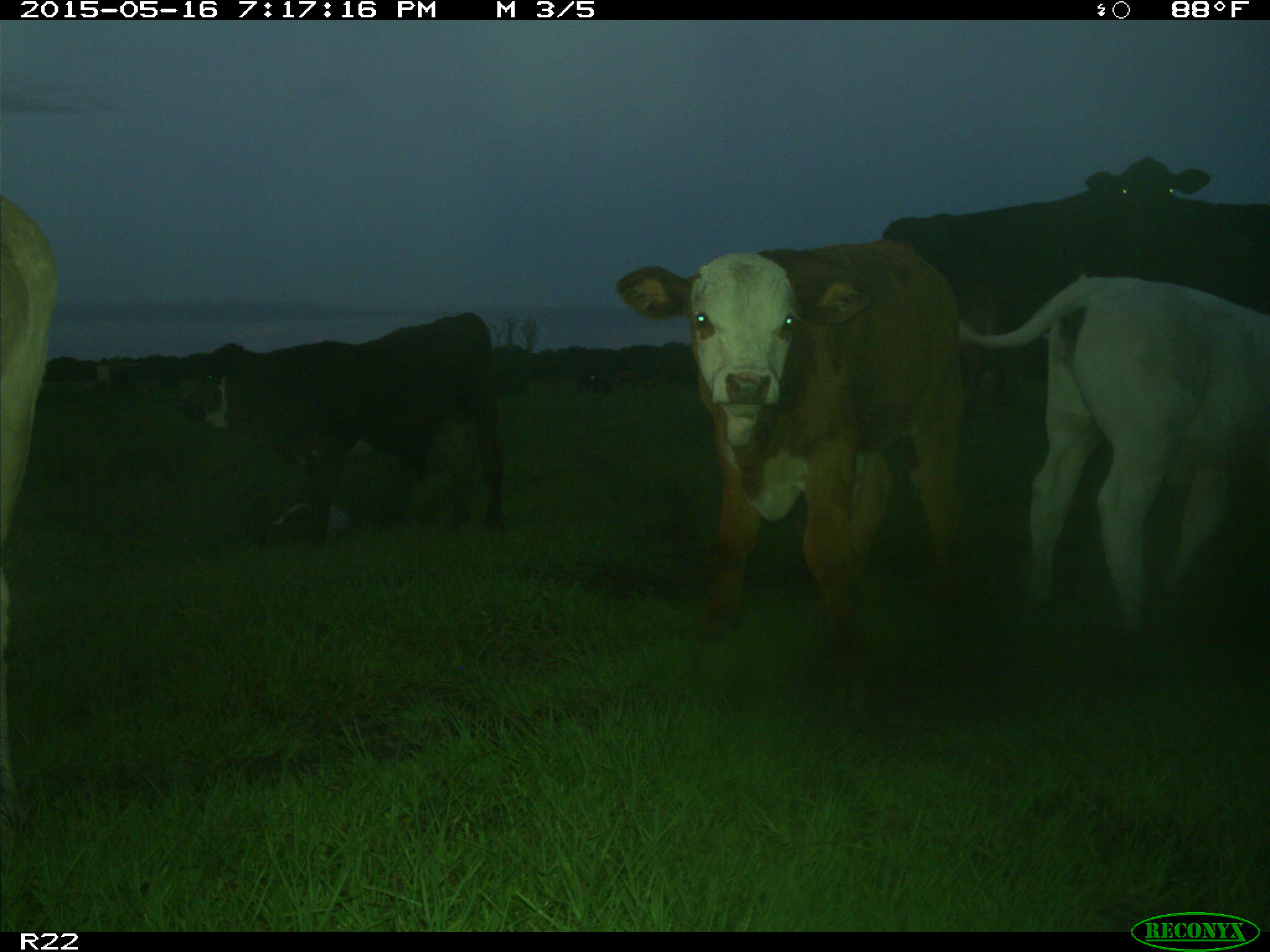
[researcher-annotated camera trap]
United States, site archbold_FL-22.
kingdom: Animalia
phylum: Chordata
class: Mammalia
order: Artiodactyla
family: Bovidae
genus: Bos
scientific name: Bos taurus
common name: domestic cow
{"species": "Bos taurus (domestic cow)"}